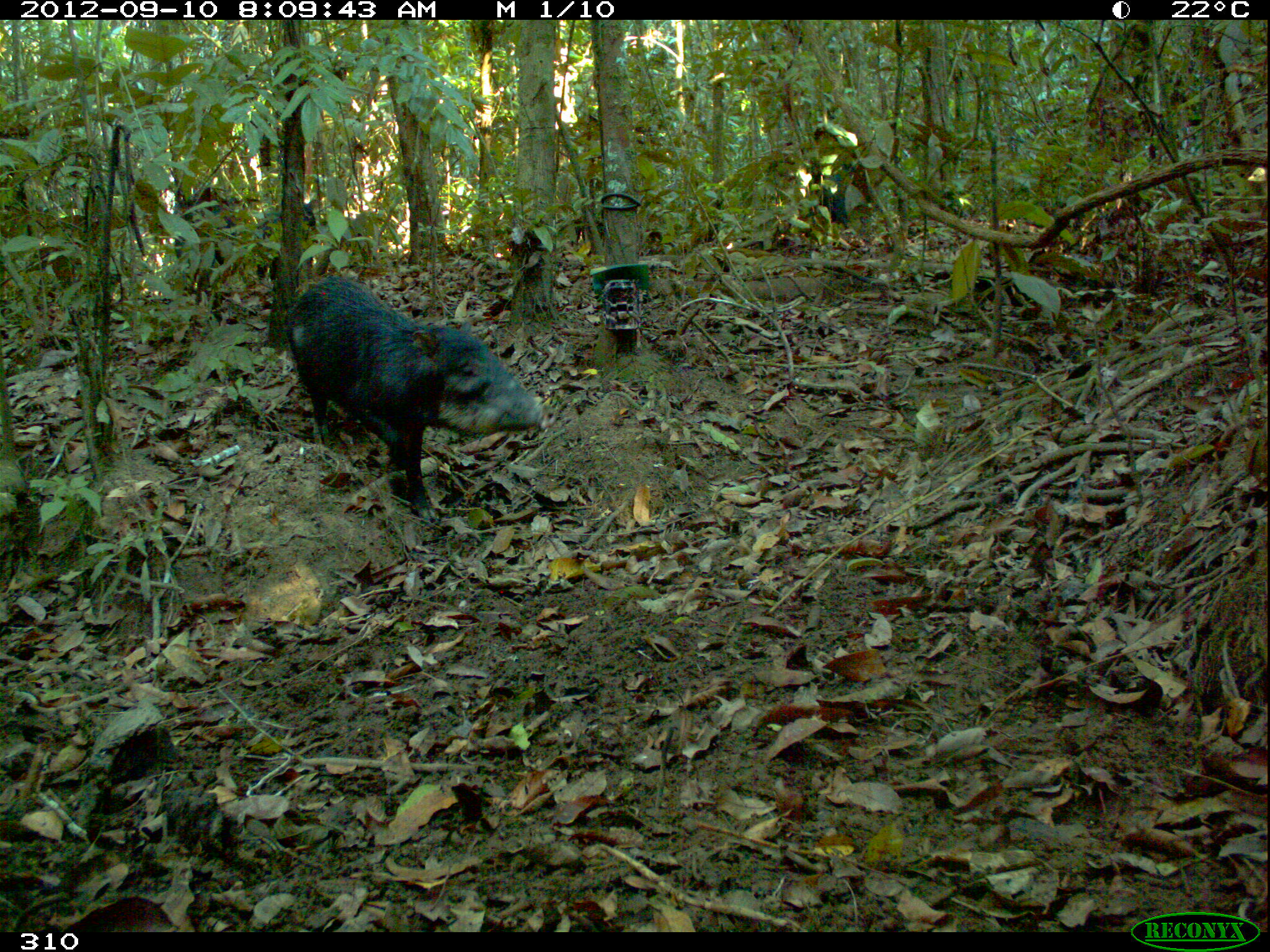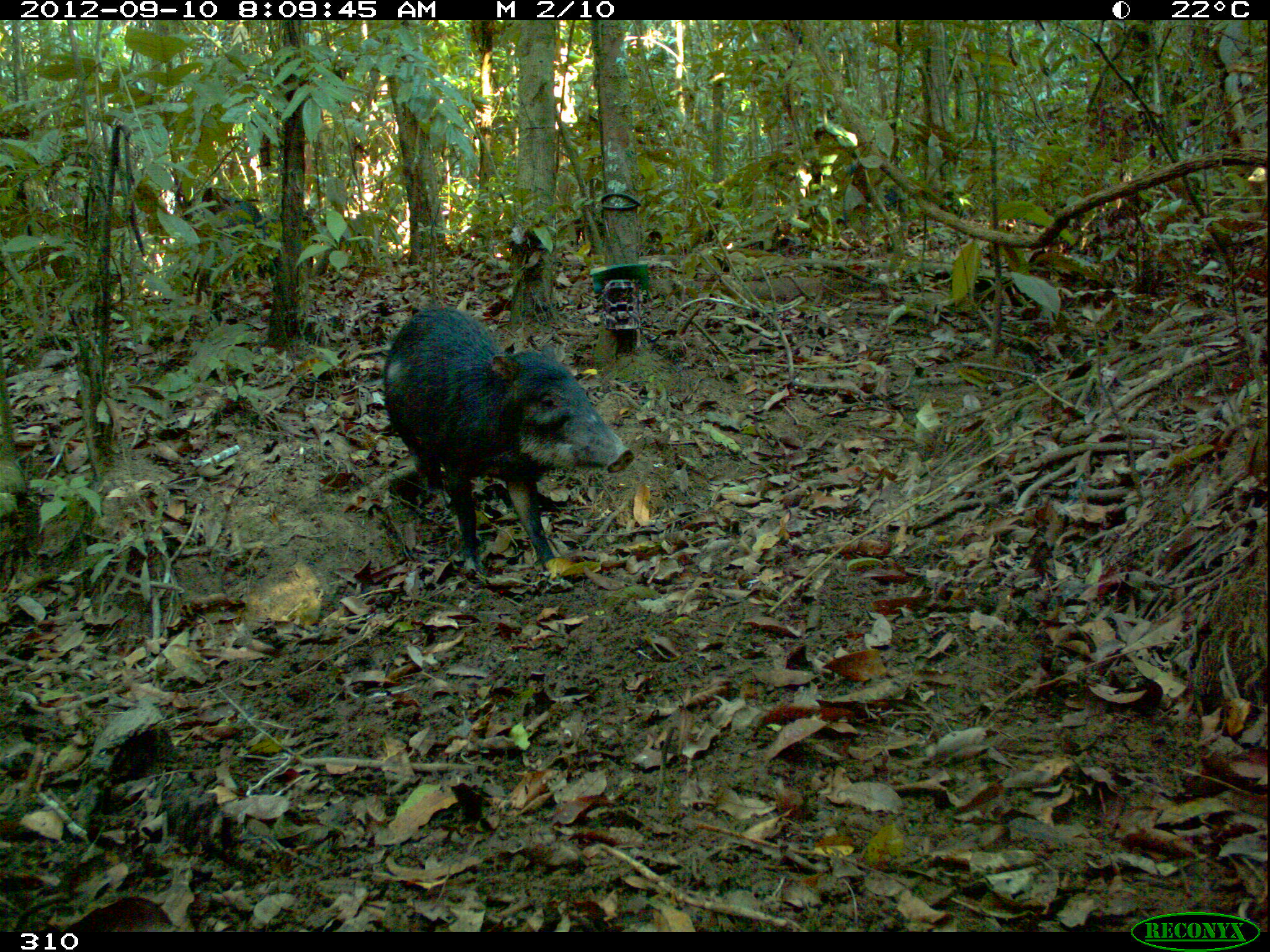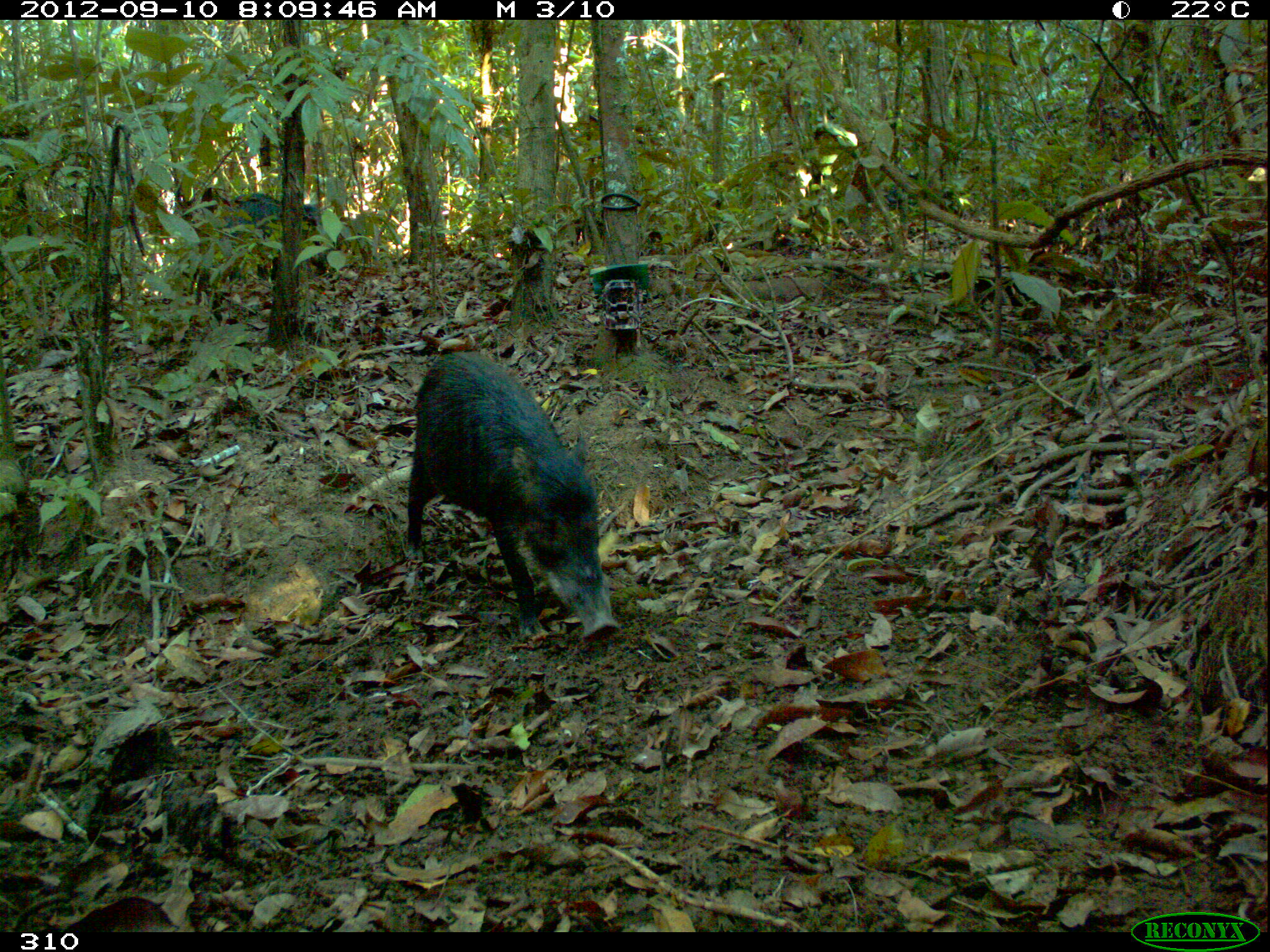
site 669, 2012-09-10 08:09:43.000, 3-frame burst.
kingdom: Animalia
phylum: Chordata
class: Mammalia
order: Artiodactyla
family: Tayassuidae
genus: Tayassu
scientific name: Tayassu pecari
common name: white-lipped peccary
Tayassu pecari (white-lipped peccary).